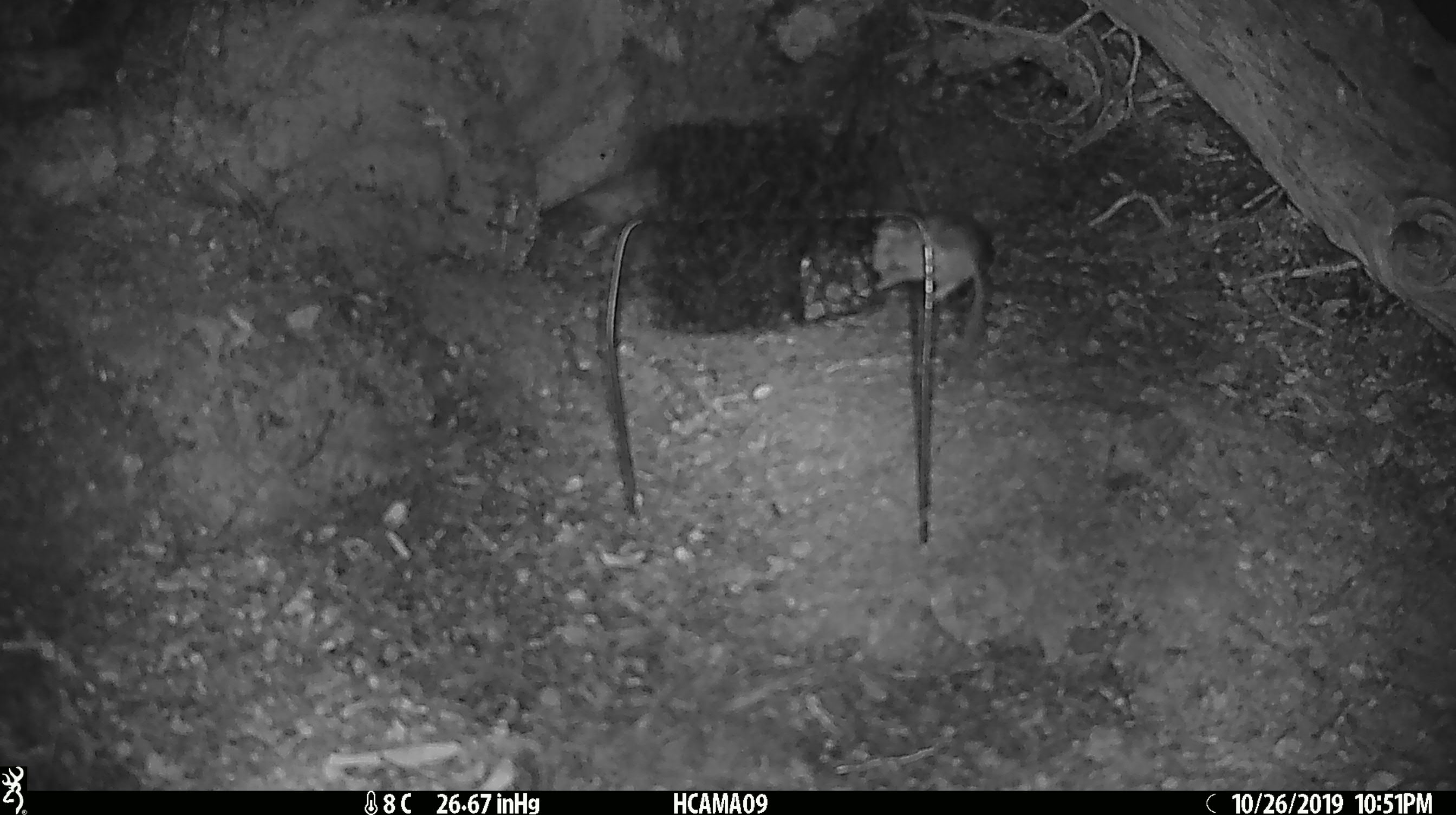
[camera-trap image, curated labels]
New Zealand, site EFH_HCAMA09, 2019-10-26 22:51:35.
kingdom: Animalia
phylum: Chordata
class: Mammalia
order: Rodentia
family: Muridae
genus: Mus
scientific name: Mus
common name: mouse